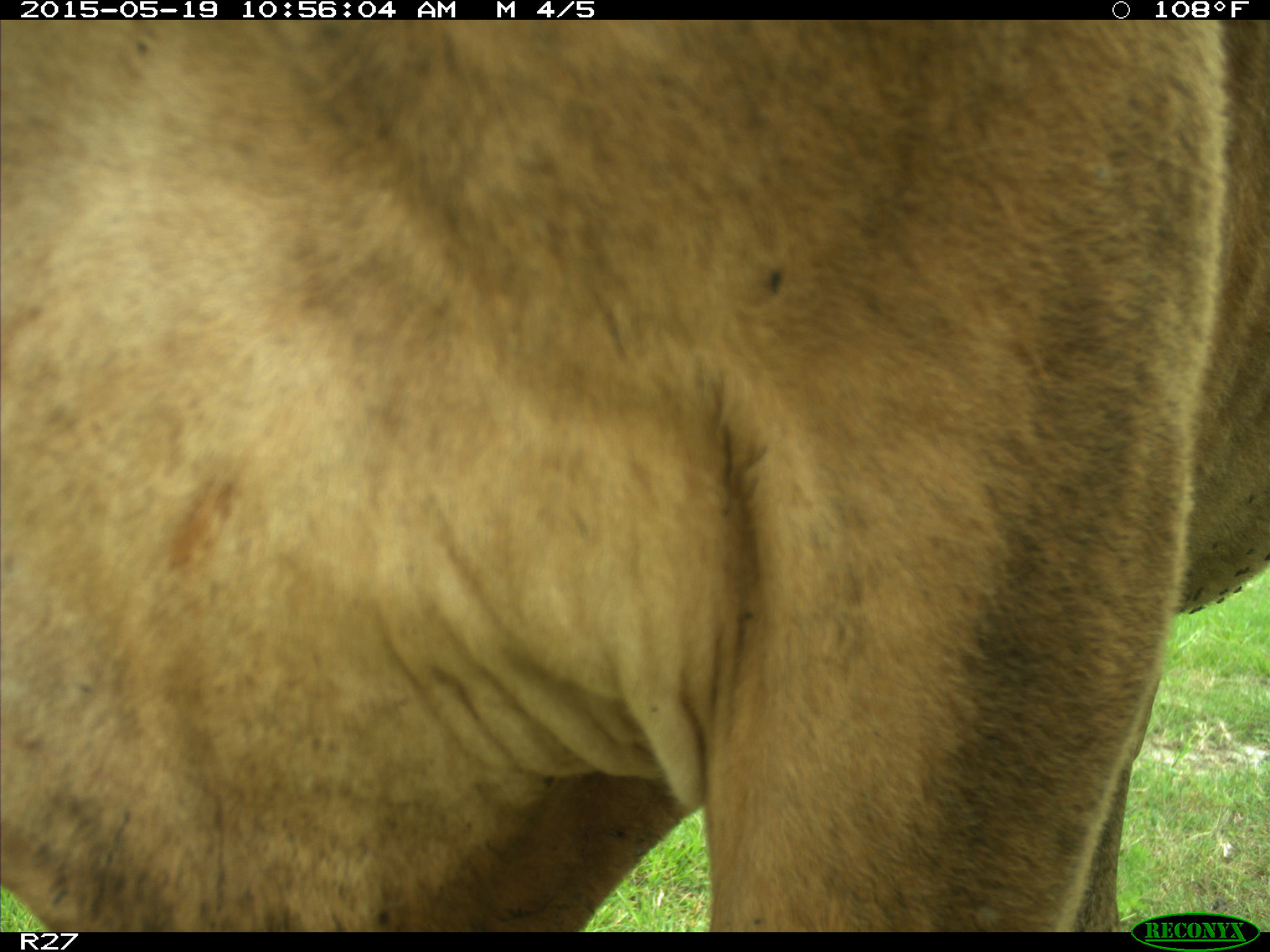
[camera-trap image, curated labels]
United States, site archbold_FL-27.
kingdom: Animalia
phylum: Chordata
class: Mammalia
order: Artiodactyla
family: Bovidae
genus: Bos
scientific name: Bos taurus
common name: domestic cow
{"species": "Bos taurus (domestic cow)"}